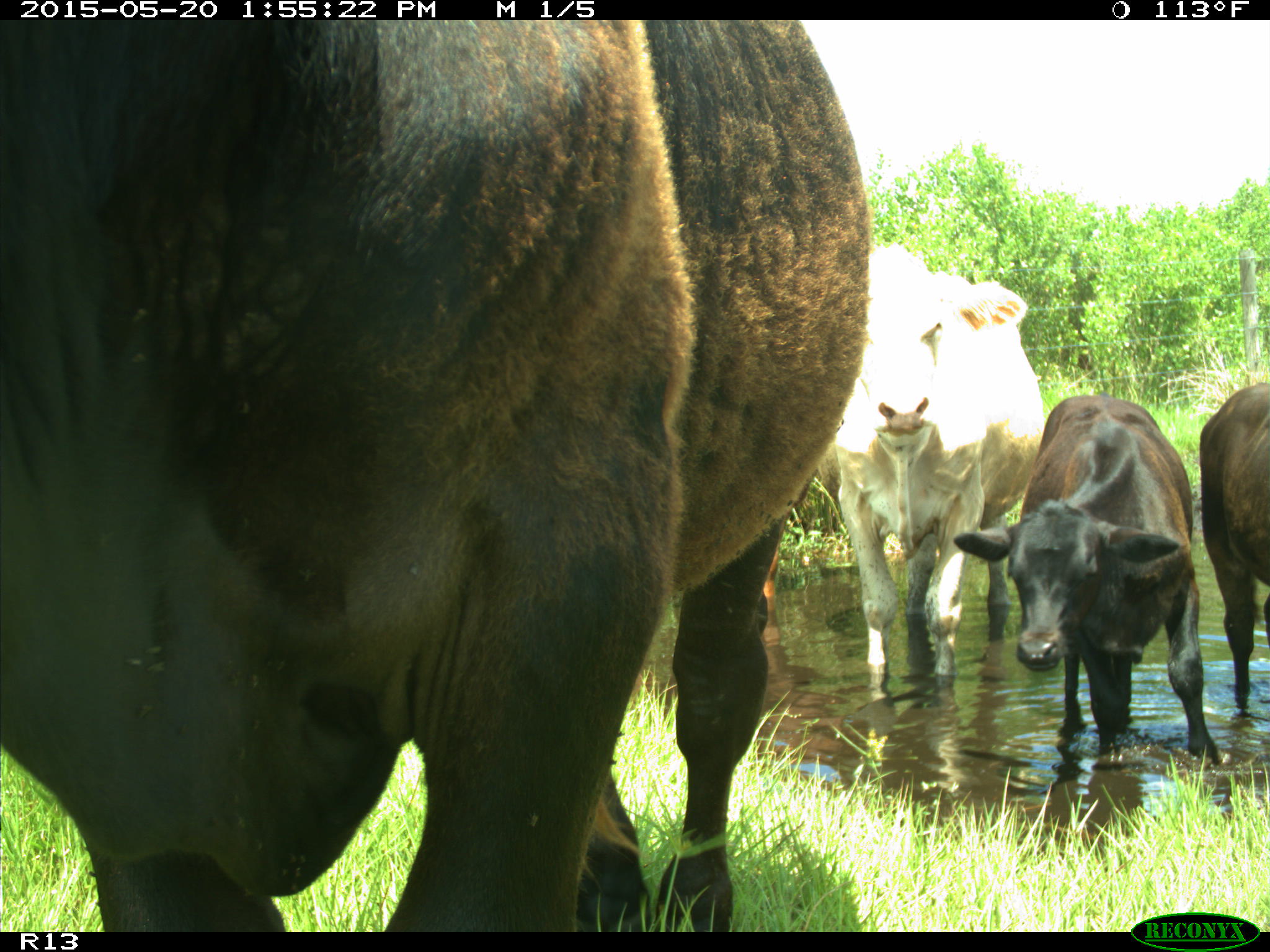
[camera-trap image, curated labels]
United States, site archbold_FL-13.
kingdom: Animalia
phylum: Chordata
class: Mammalia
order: Artiodactyla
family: Bovidae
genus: Bos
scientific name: Bos taurus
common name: domestic cow